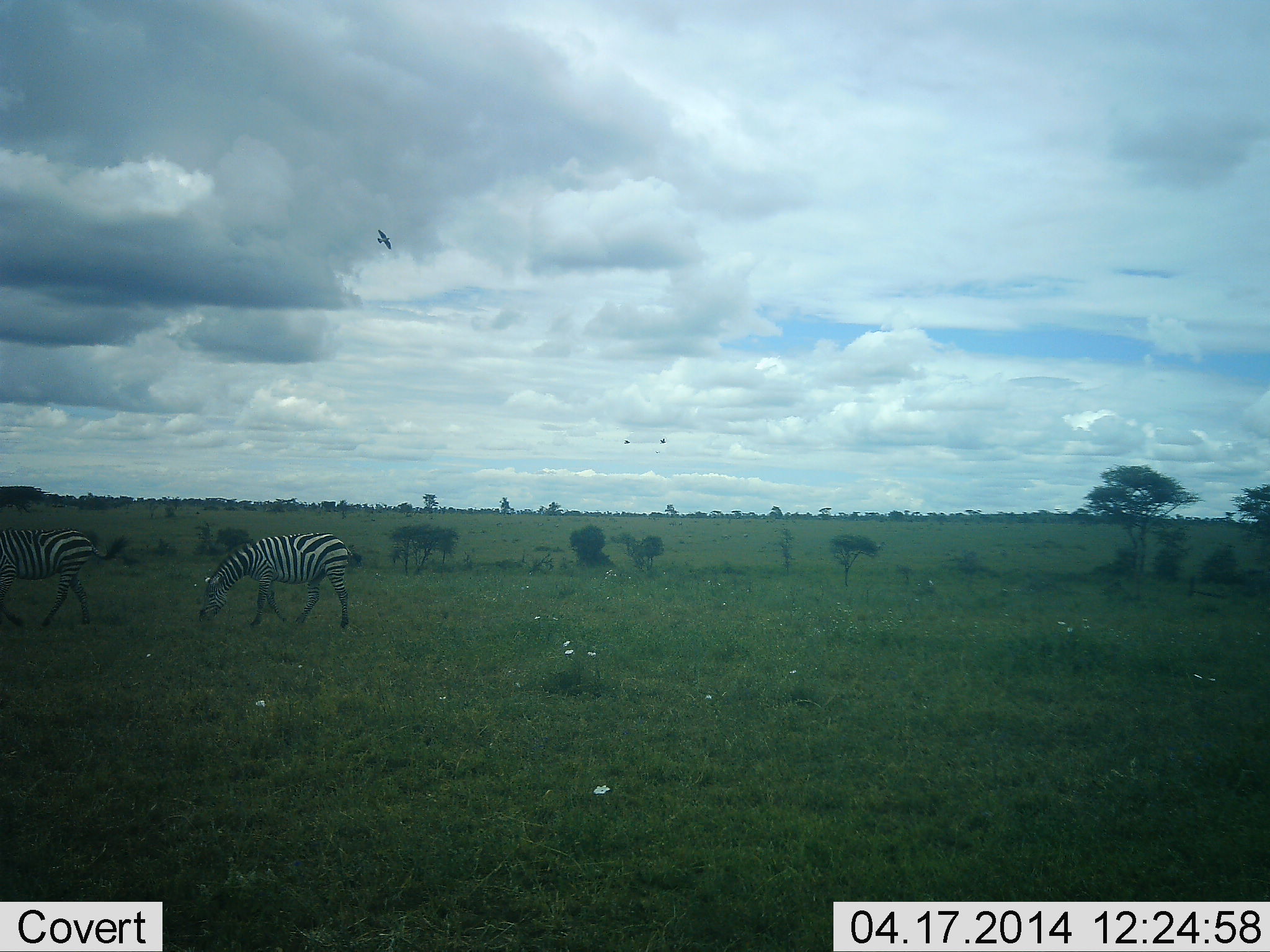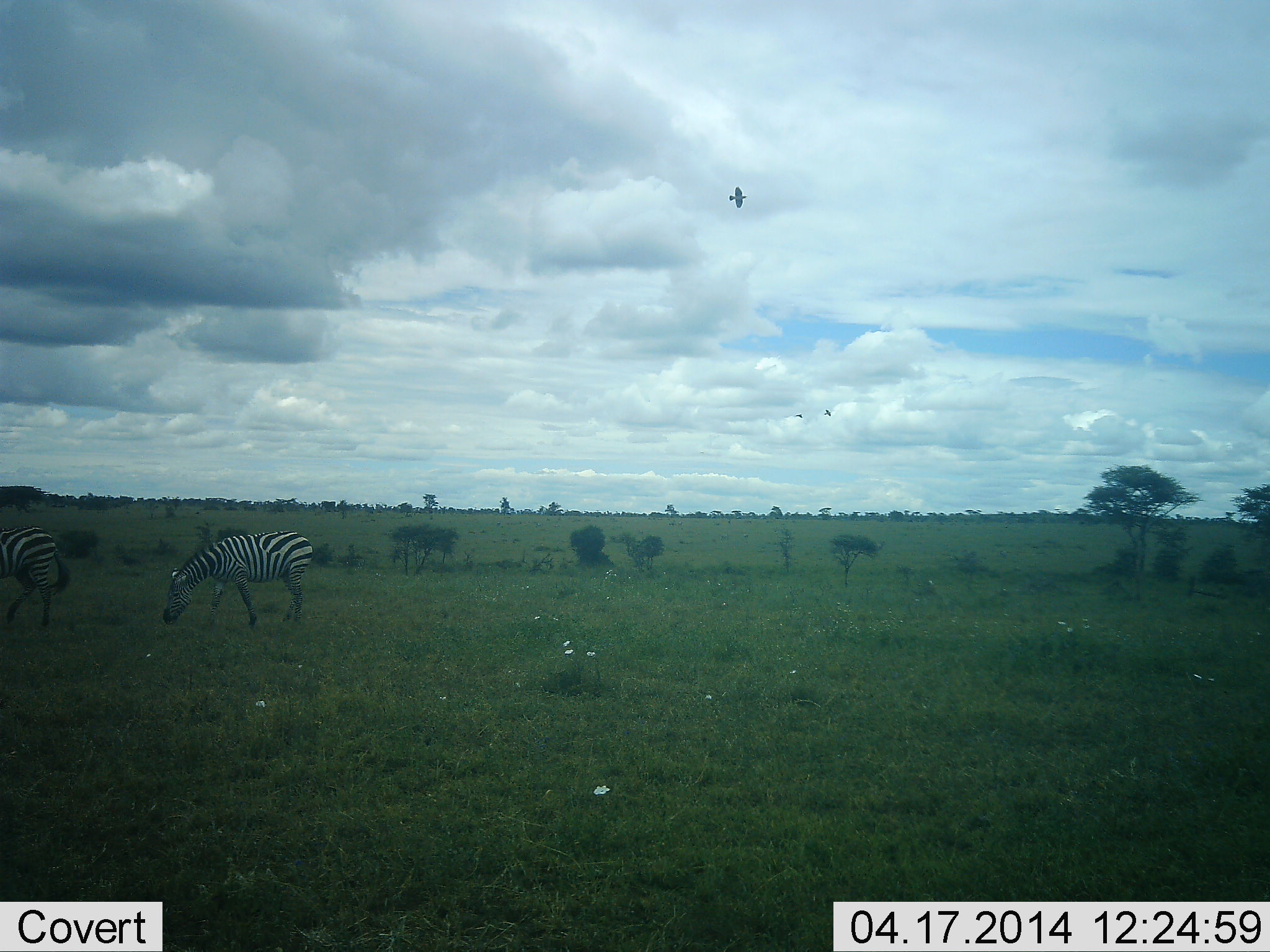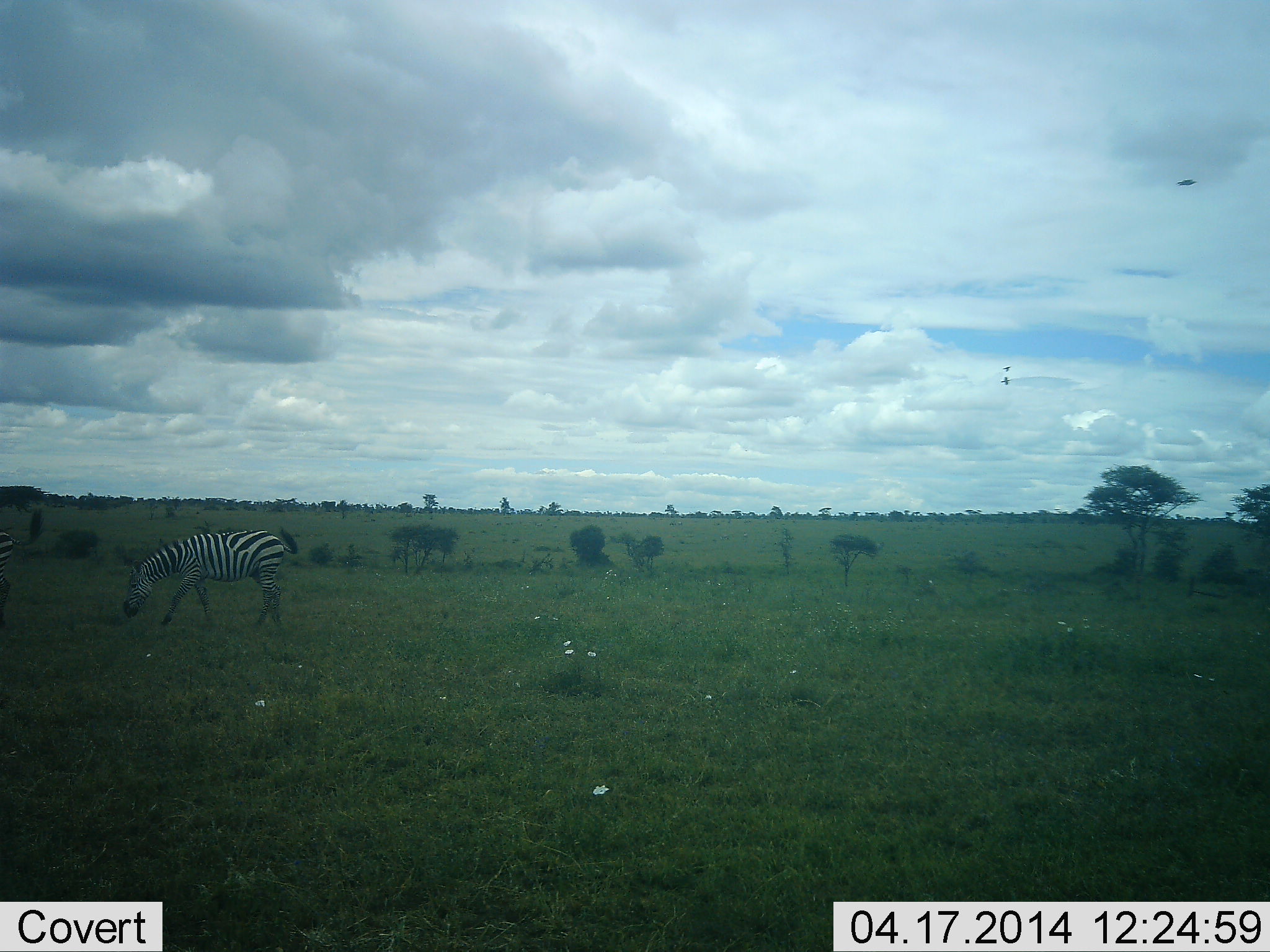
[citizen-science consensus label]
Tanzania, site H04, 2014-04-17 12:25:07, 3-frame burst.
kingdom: Animalia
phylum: Chordata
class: Aves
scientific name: Aves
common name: bird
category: otherbird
Otherbird (bird) (Aves), count 3. Behavior (volunteer vote fractions): standing 0%, resting 0%, moving 100%, interacting 0%. Young present (vote fraction): 0%. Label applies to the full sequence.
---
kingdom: Animalia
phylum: Chordata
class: Mammalia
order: Perissodactyla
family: Equidae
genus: Equus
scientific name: Equus quagga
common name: plains zebra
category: zebra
Zebra (plains zebra) (Equus quagga), count 2. Behavior (volunteer vote fractions): standing 8%, resting 0%, moving 38%, interacting 0%. Young present (vote fraction): 0%. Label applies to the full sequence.